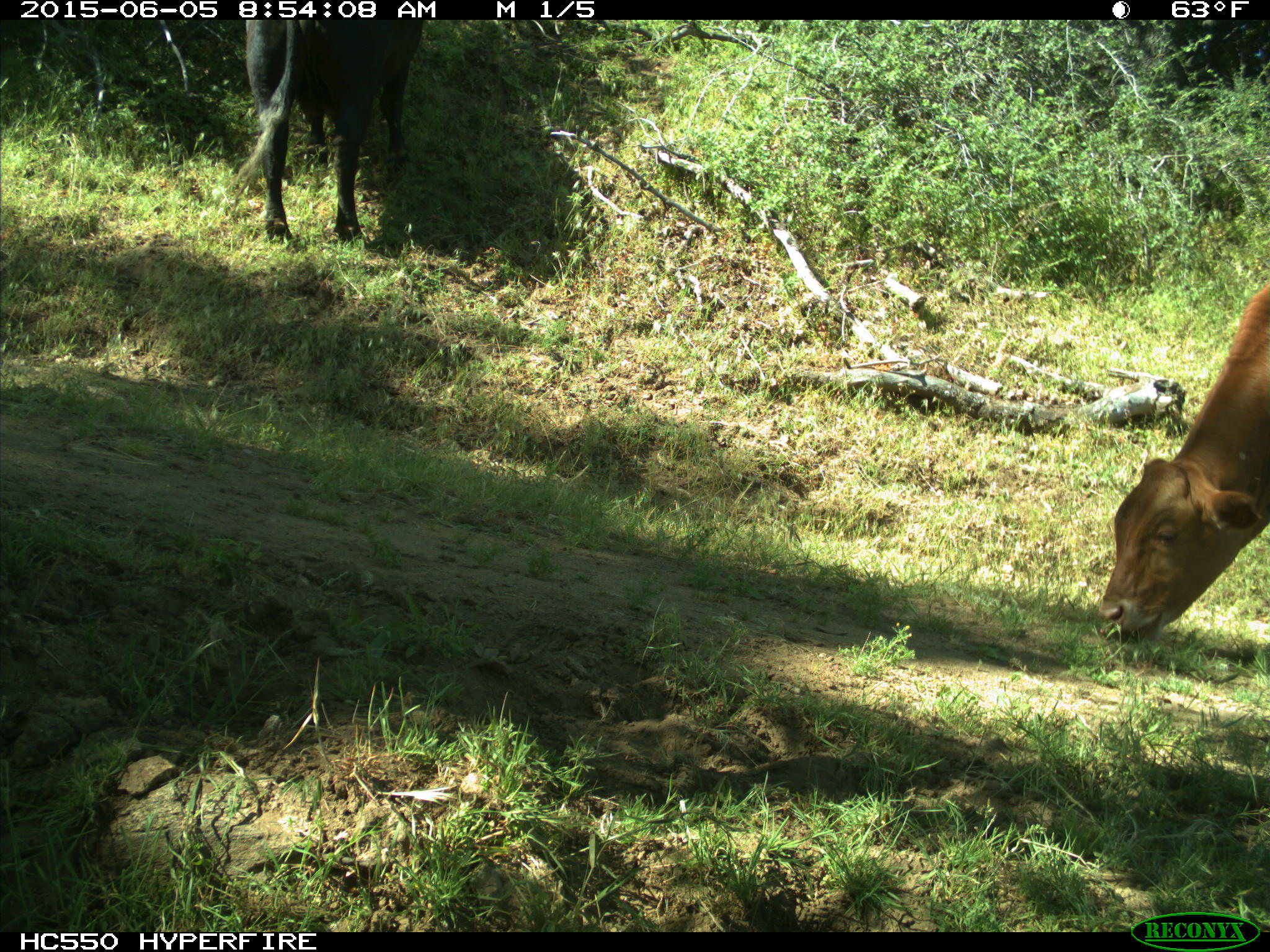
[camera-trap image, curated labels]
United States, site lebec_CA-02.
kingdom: Animalia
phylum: Chordata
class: Mammalia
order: Artiodactyla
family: Bovidae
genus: Bos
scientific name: Bos taurus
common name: domestic cow